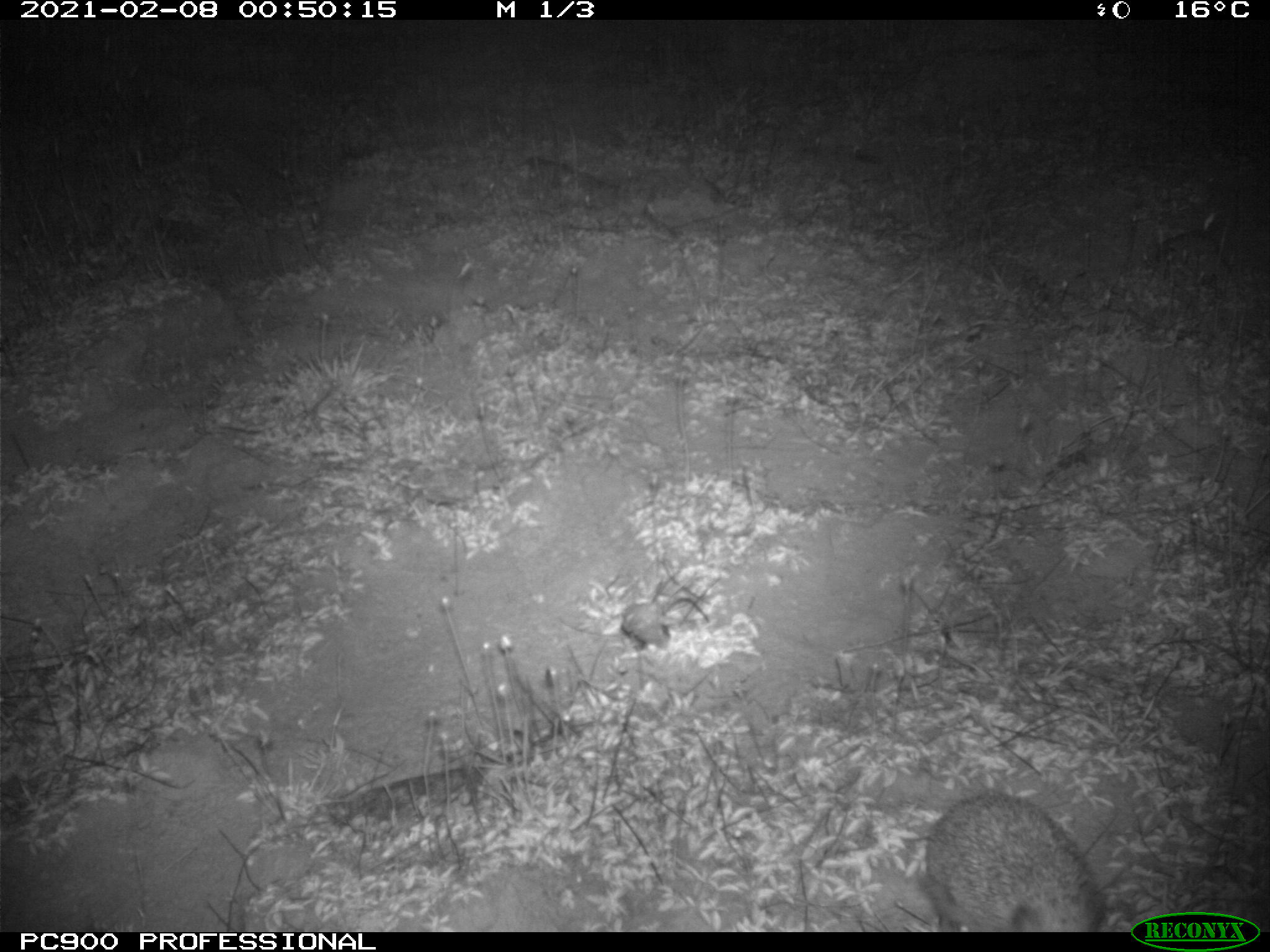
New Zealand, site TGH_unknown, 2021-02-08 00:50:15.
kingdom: Animalia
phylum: Chordata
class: Mammalia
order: Eulipotyphla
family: Erinaceidae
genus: Erinaceus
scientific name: Erinaceus europaeus europaeus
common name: european hedgehog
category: hedgehog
Hedgehog (european hedgehog) (Erinaceus europaeus europaeus).